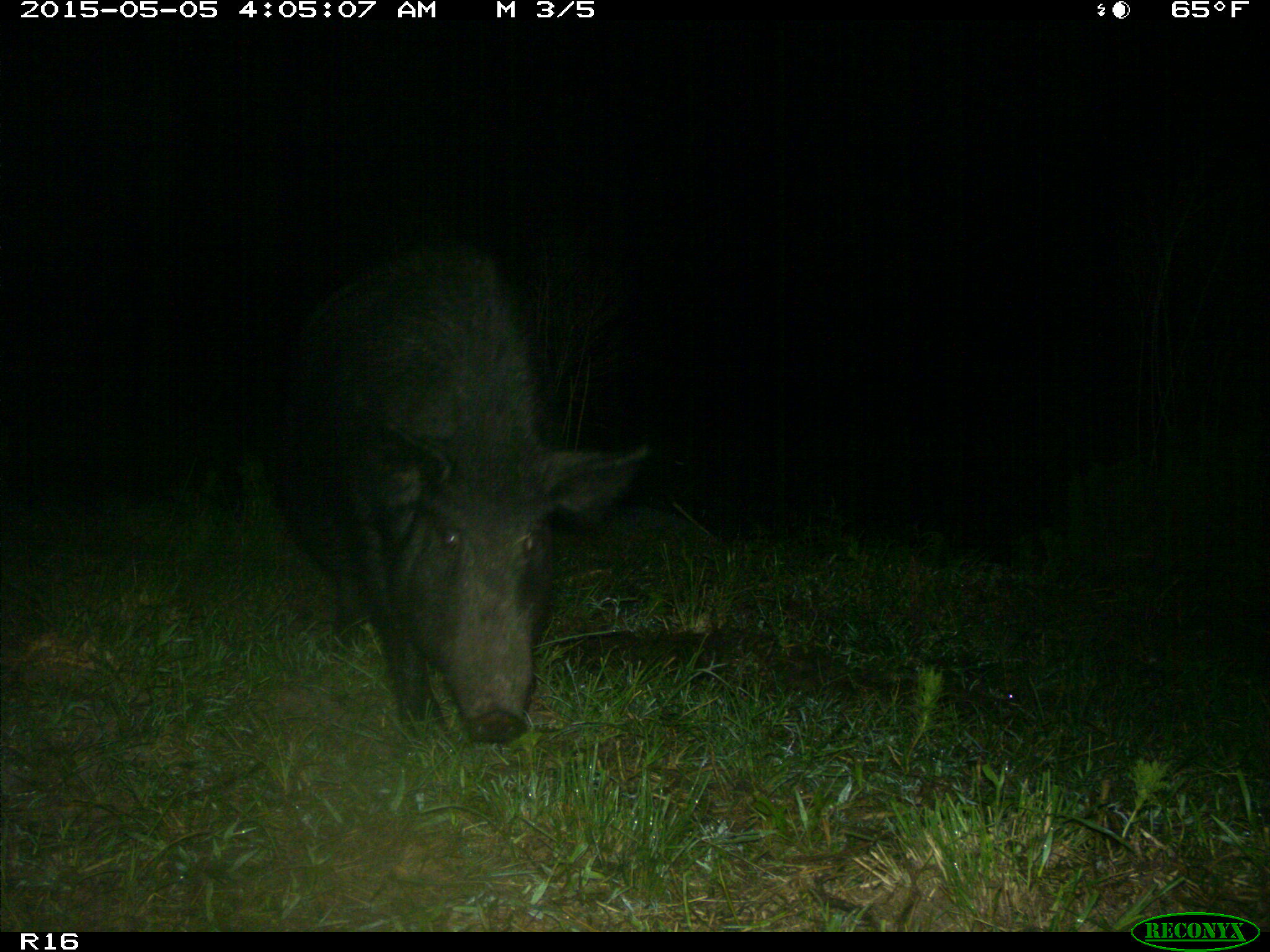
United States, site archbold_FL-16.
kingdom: Animalia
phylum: Chordata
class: Mammalia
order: Artiodactyla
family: Suidae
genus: Sus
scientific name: Sus scrofa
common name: wild boar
Sus scrofa (wild boar).